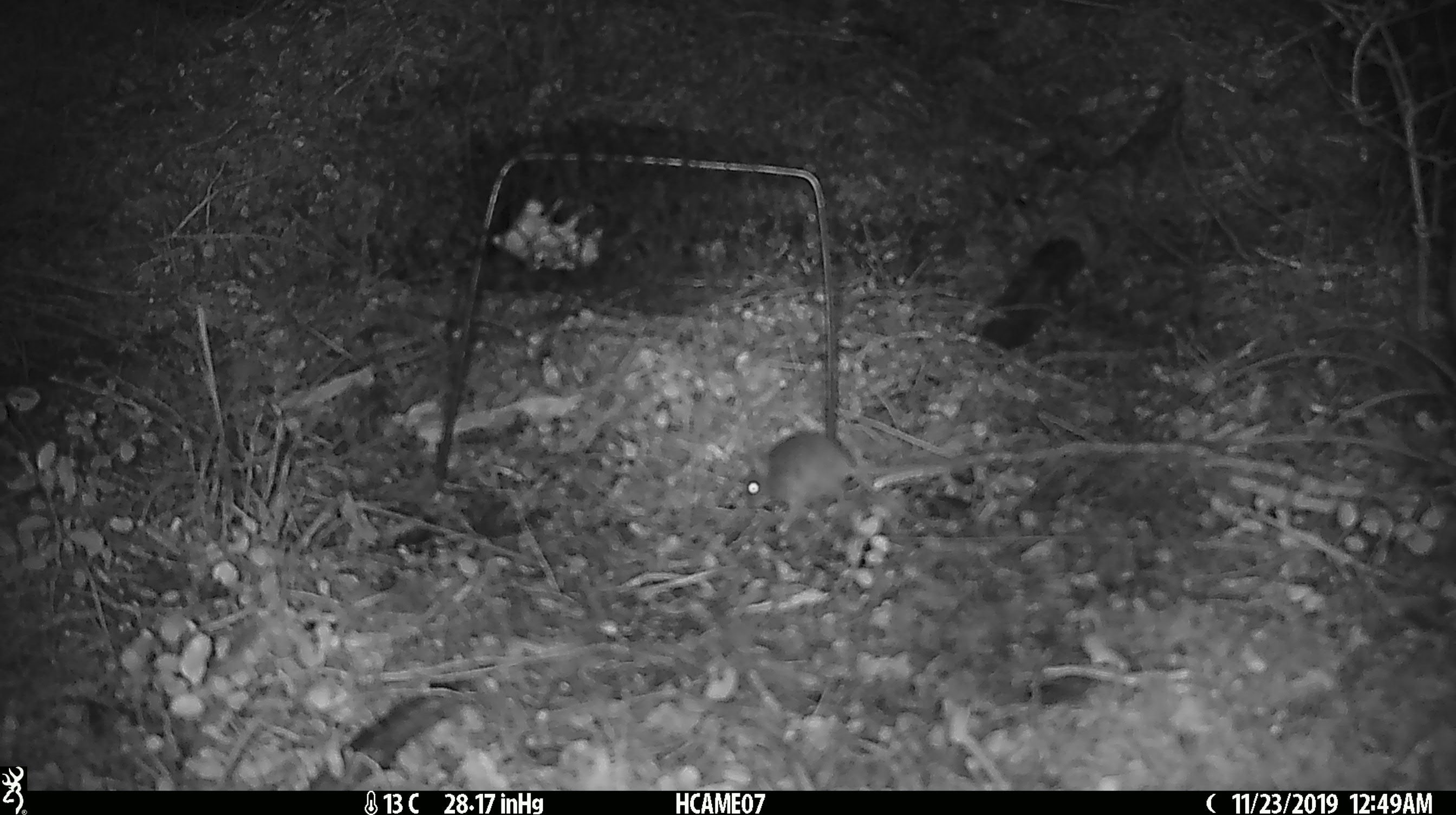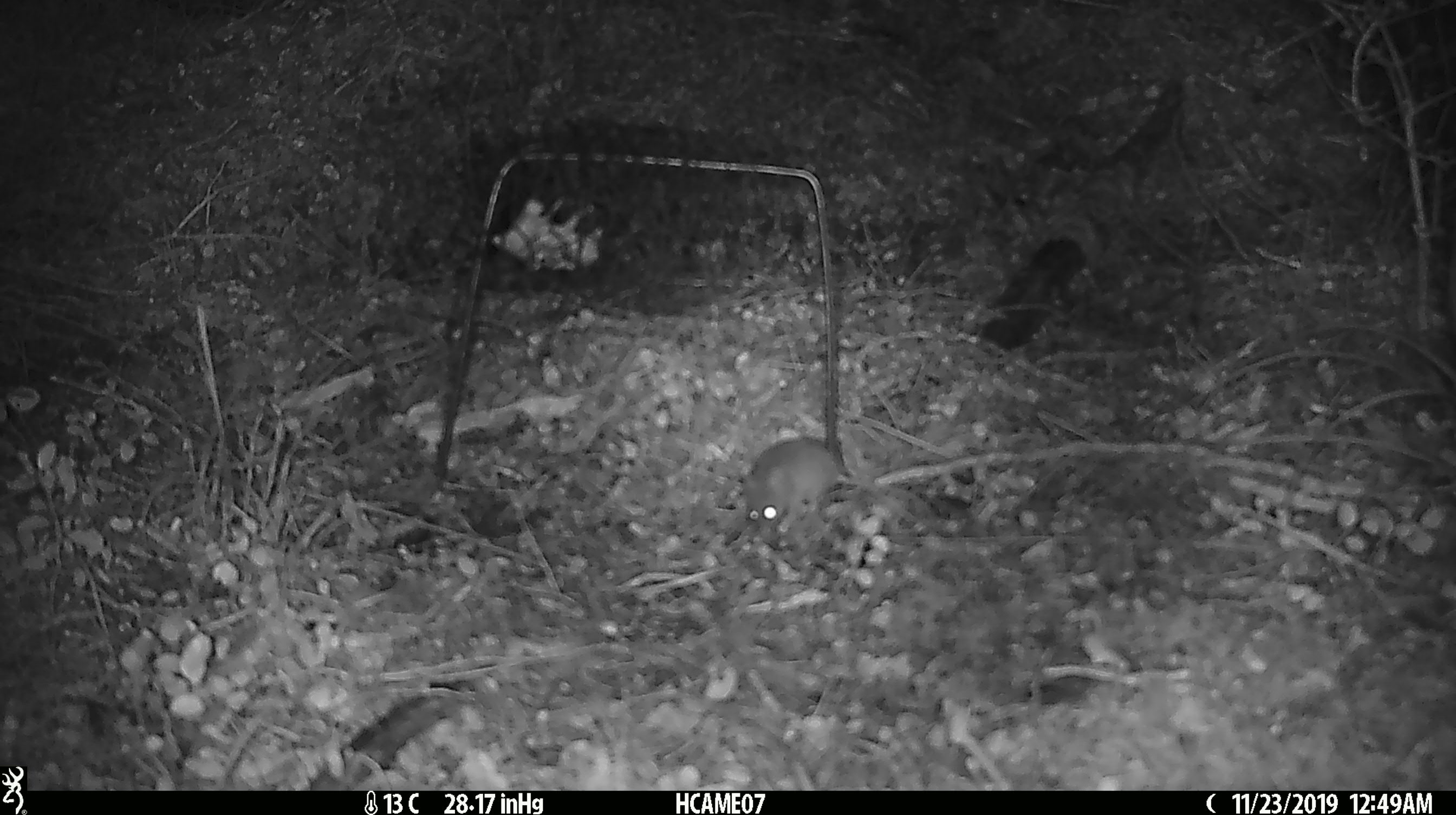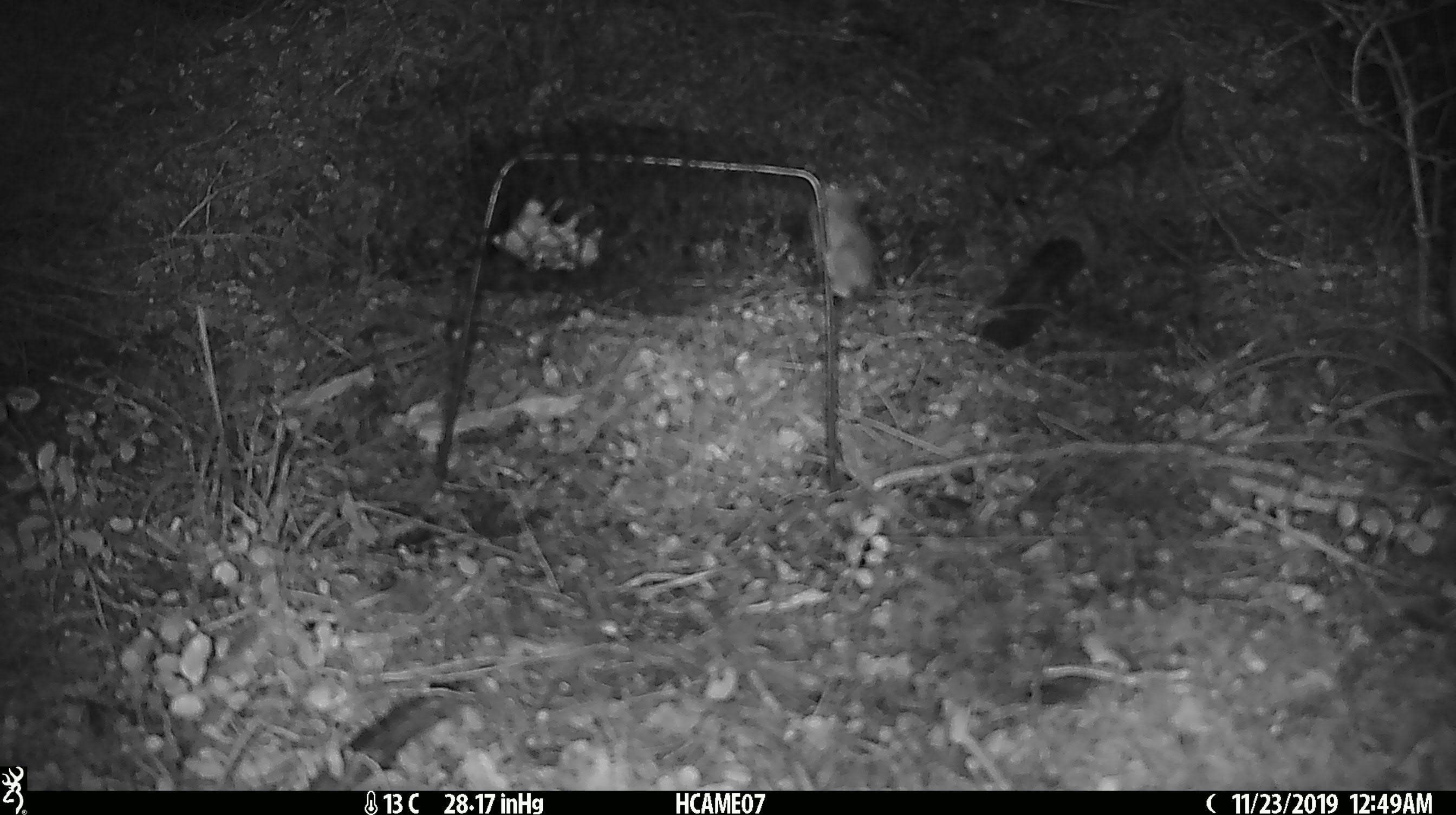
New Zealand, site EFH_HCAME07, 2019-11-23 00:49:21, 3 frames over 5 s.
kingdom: Animalia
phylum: Chordata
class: Mammalia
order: Rodentia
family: Muridae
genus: Mus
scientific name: Mus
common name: mouse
Mouse (Mus).